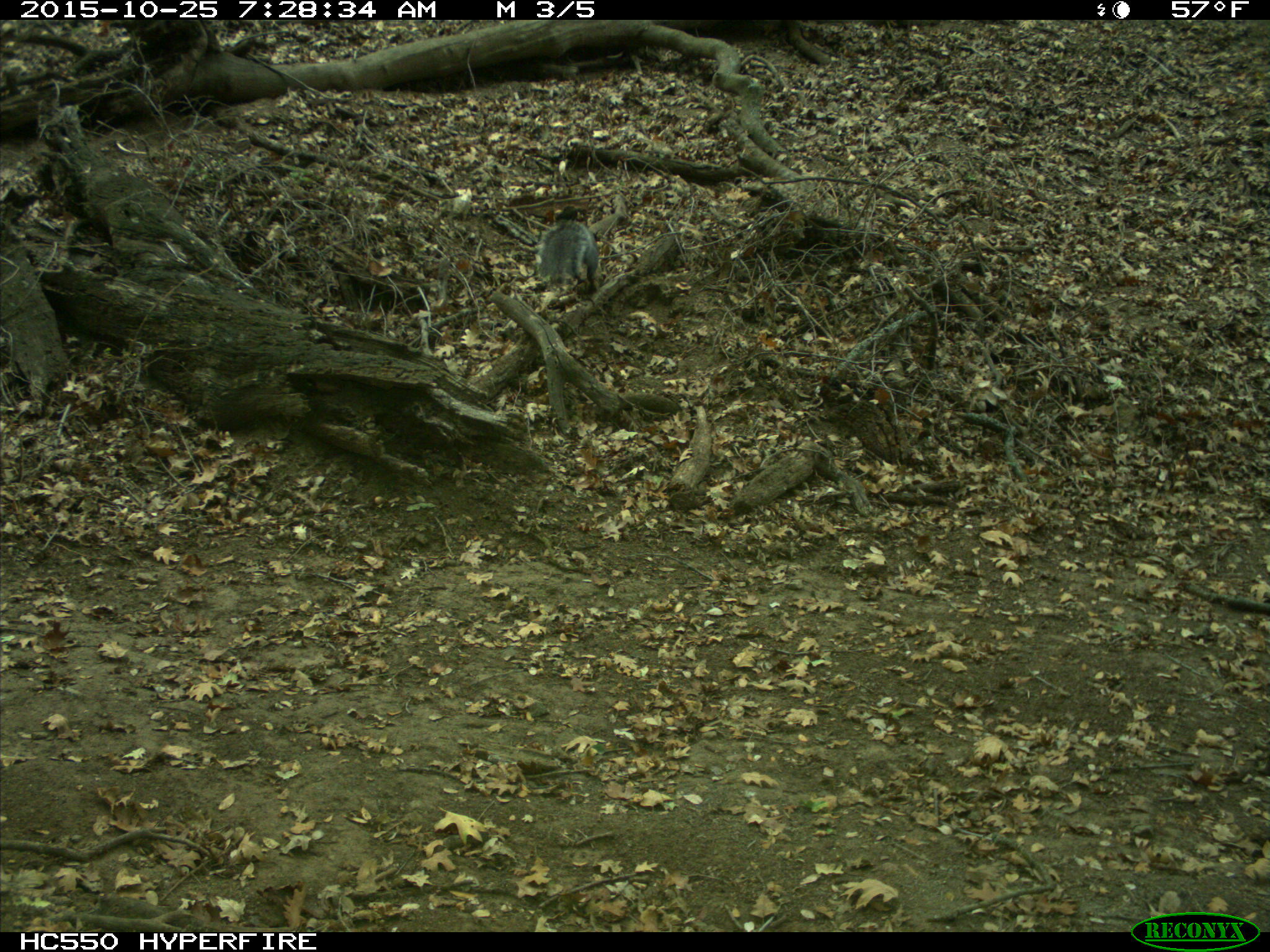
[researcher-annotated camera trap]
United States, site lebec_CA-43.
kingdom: Animalia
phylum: Chordata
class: Mammalia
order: Rodentia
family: Sciuridae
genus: Sciurus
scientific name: Sciurus carolinensis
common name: eastern gray squirrel